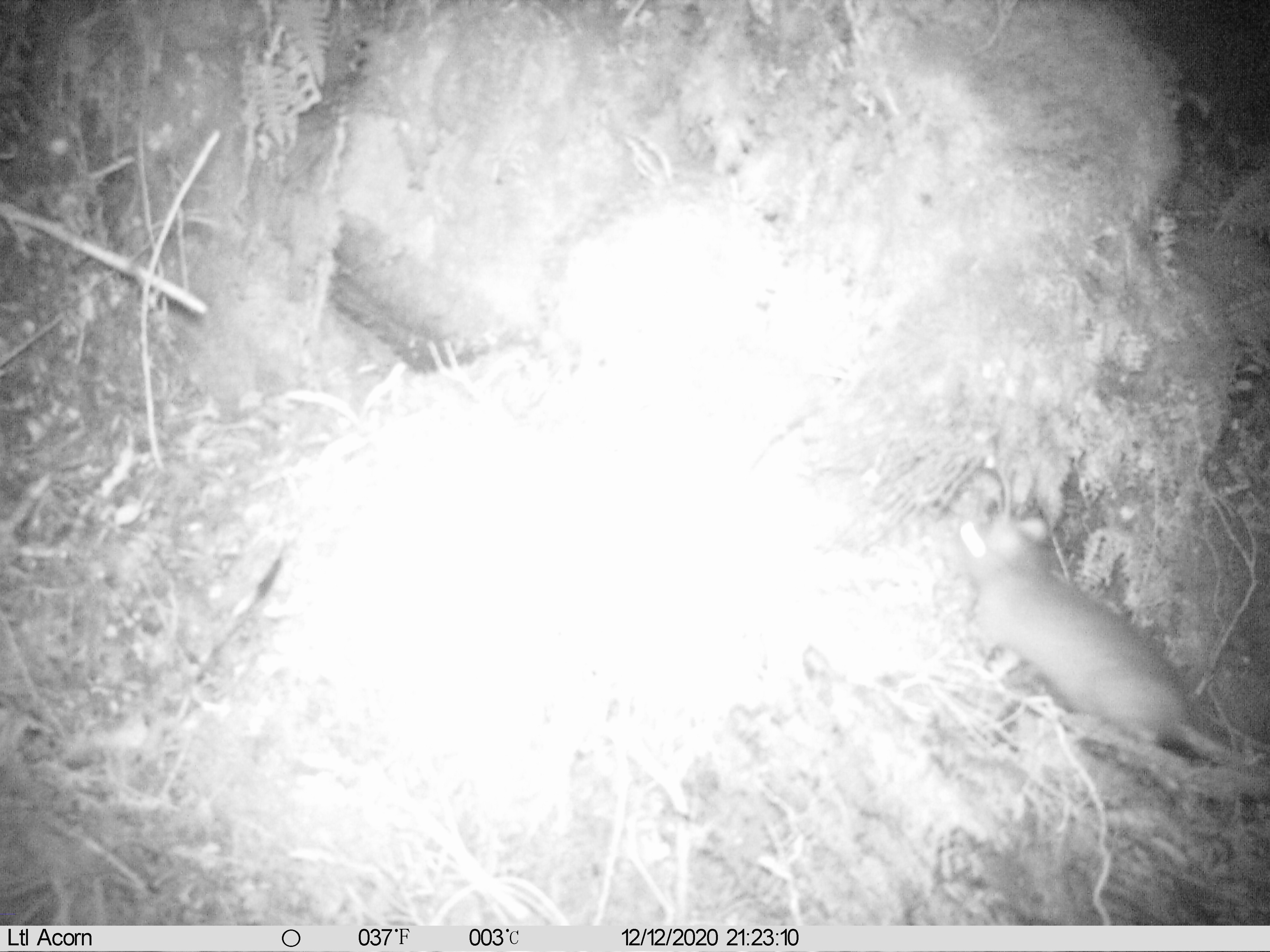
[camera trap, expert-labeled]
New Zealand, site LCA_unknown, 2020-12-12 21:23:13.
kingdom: Animalia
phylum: Chordata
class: Mammalia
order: Rodentia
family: Muridae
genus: Rattus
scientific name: Rattus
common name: rat